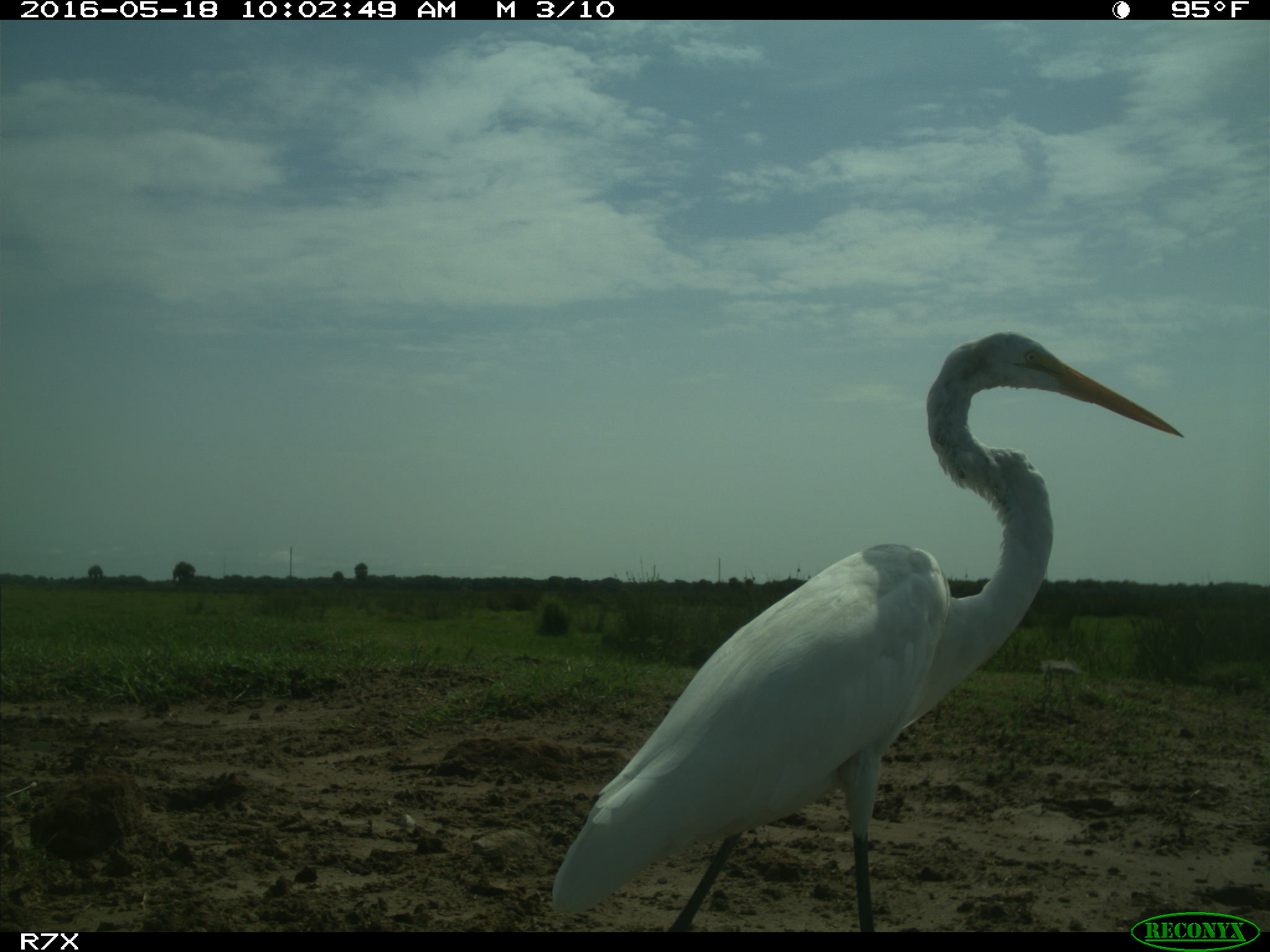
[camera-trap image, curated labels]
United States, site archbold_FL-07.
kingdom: Animalia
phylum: Chordata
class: Aves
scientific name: Aves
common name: birds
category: unidentified bird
Unidentified bird (birds) (Aves).